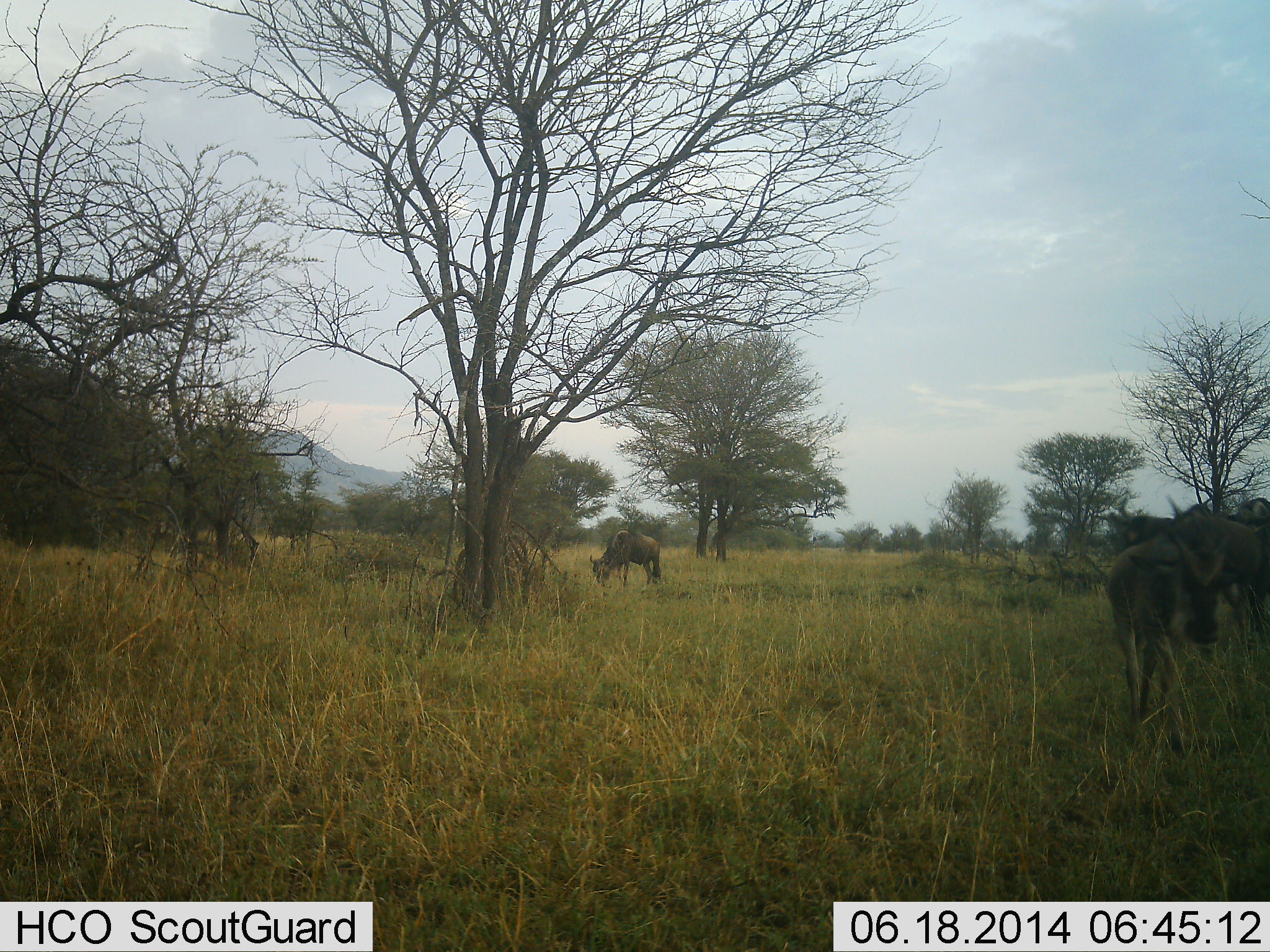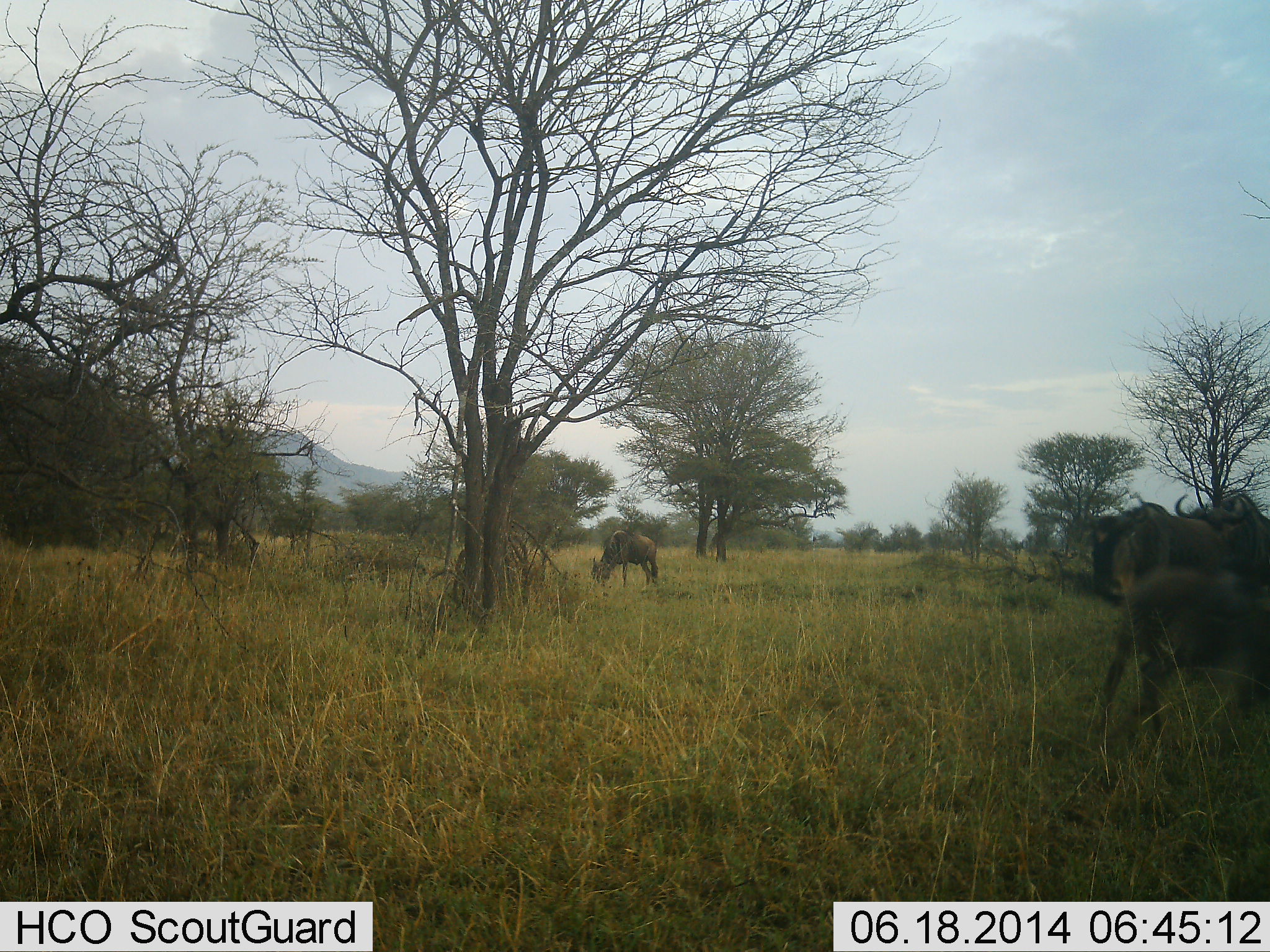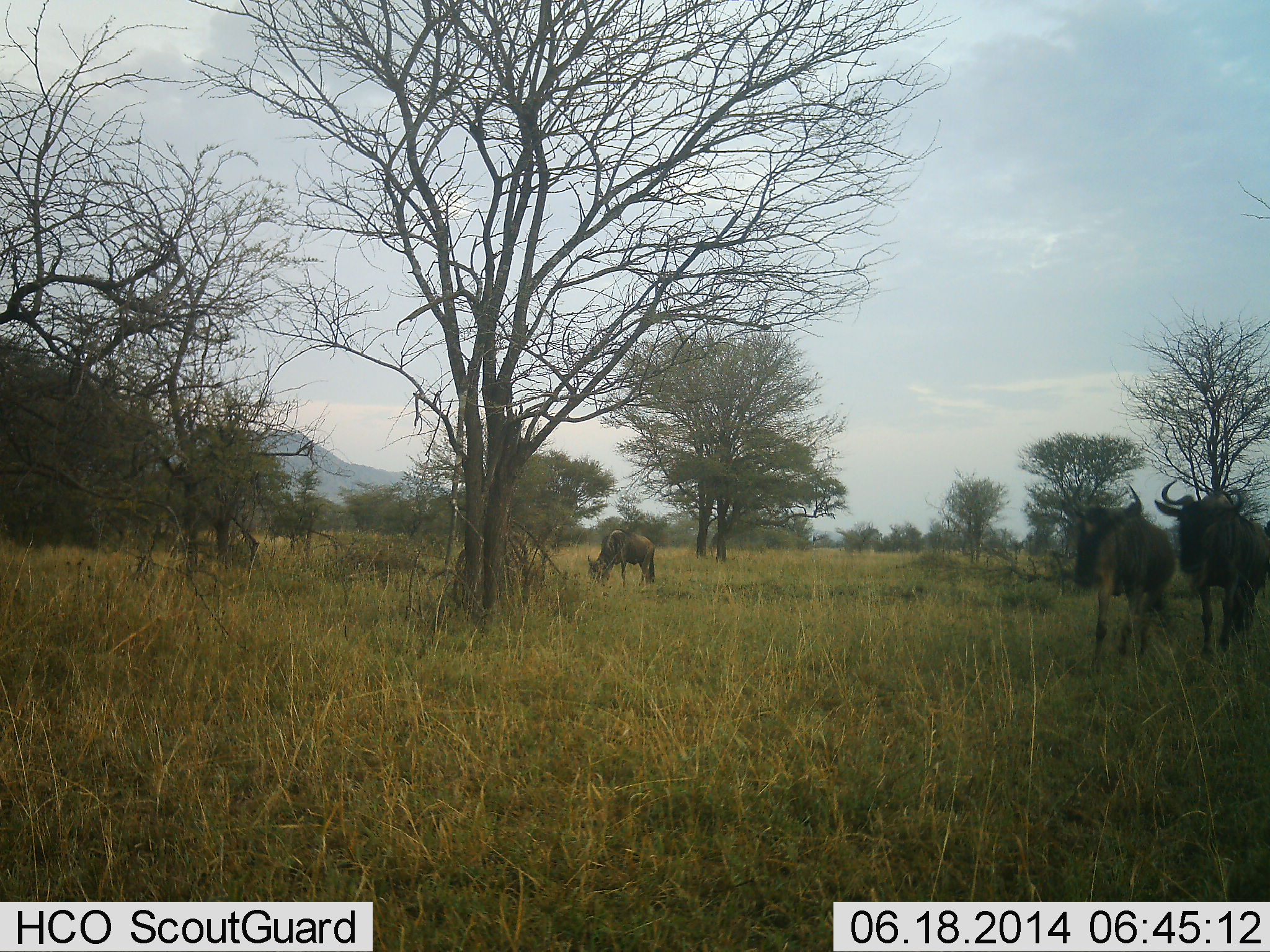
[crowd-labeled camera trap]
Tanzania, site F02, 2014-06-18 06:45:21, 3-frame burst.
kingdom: Animalia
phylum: Chordata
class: Mammalia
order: Artiodactyla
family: Bovidae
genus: Connochaetes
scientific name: Connochaetes taurinus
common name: blue wildebeest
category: wildebeest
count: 4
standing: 40%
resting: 0%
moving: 80%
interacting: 20%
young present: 20%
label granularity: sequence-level